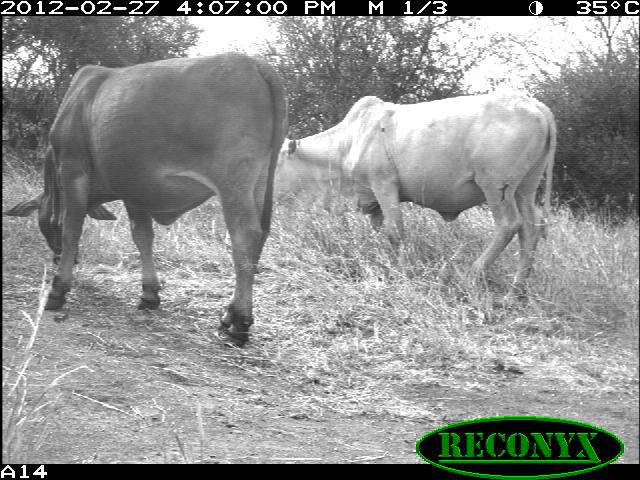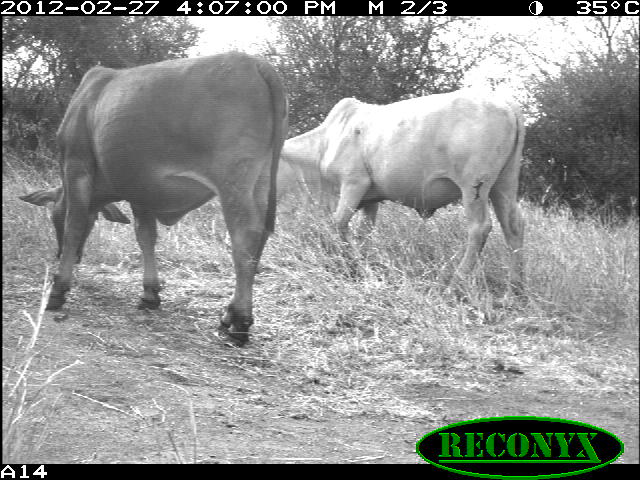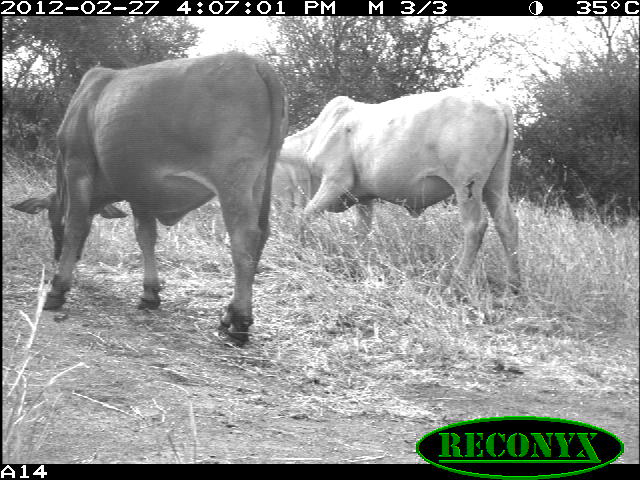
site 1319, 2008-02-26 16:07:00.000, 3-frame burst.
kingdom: Animalia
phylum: Chordata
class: Mammalia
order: Artiodactyla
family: Bovidae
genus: Bos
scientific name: Bos taurus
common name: domestic cattle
Bos taurus (domestic cattle), count 2.